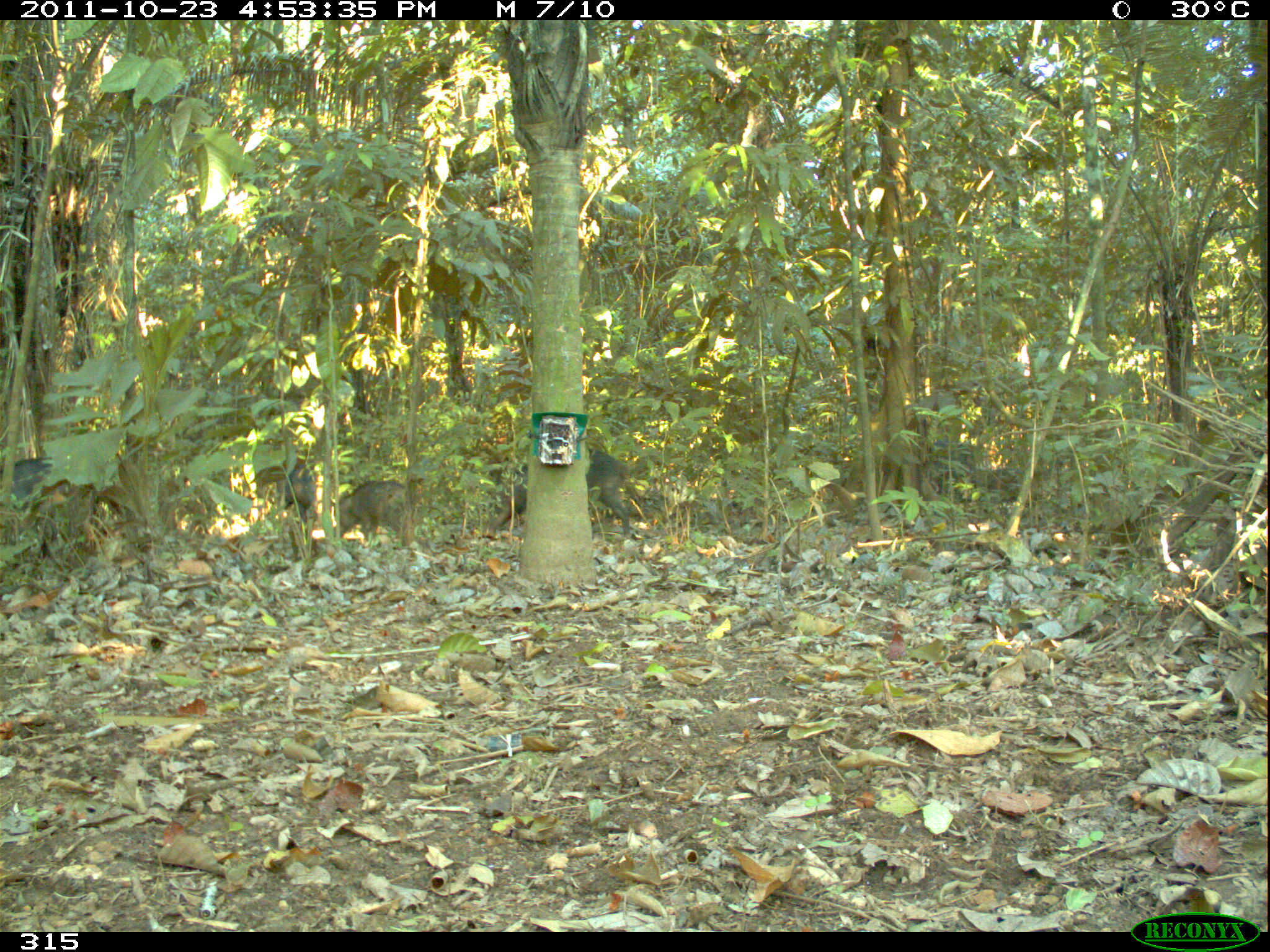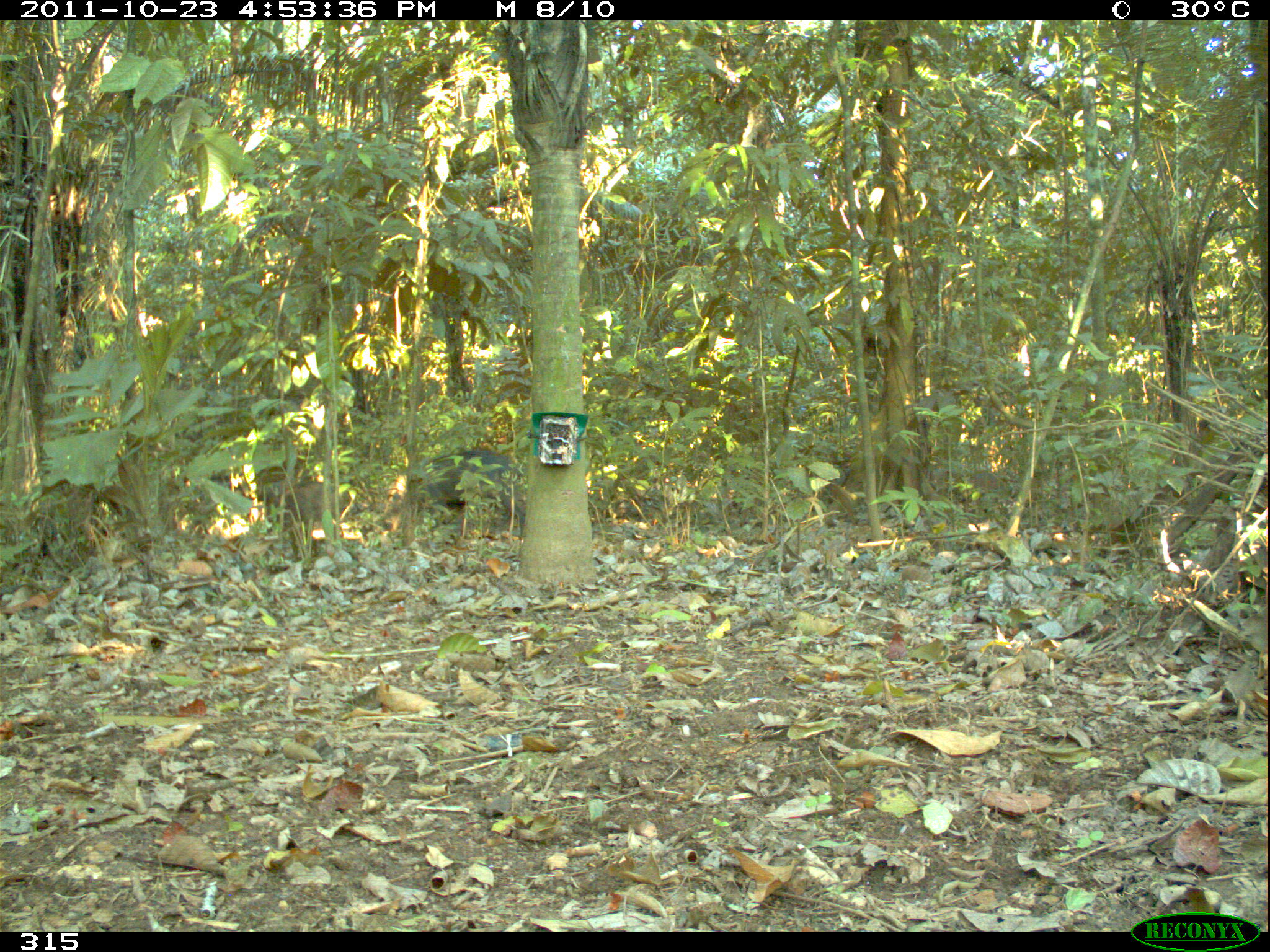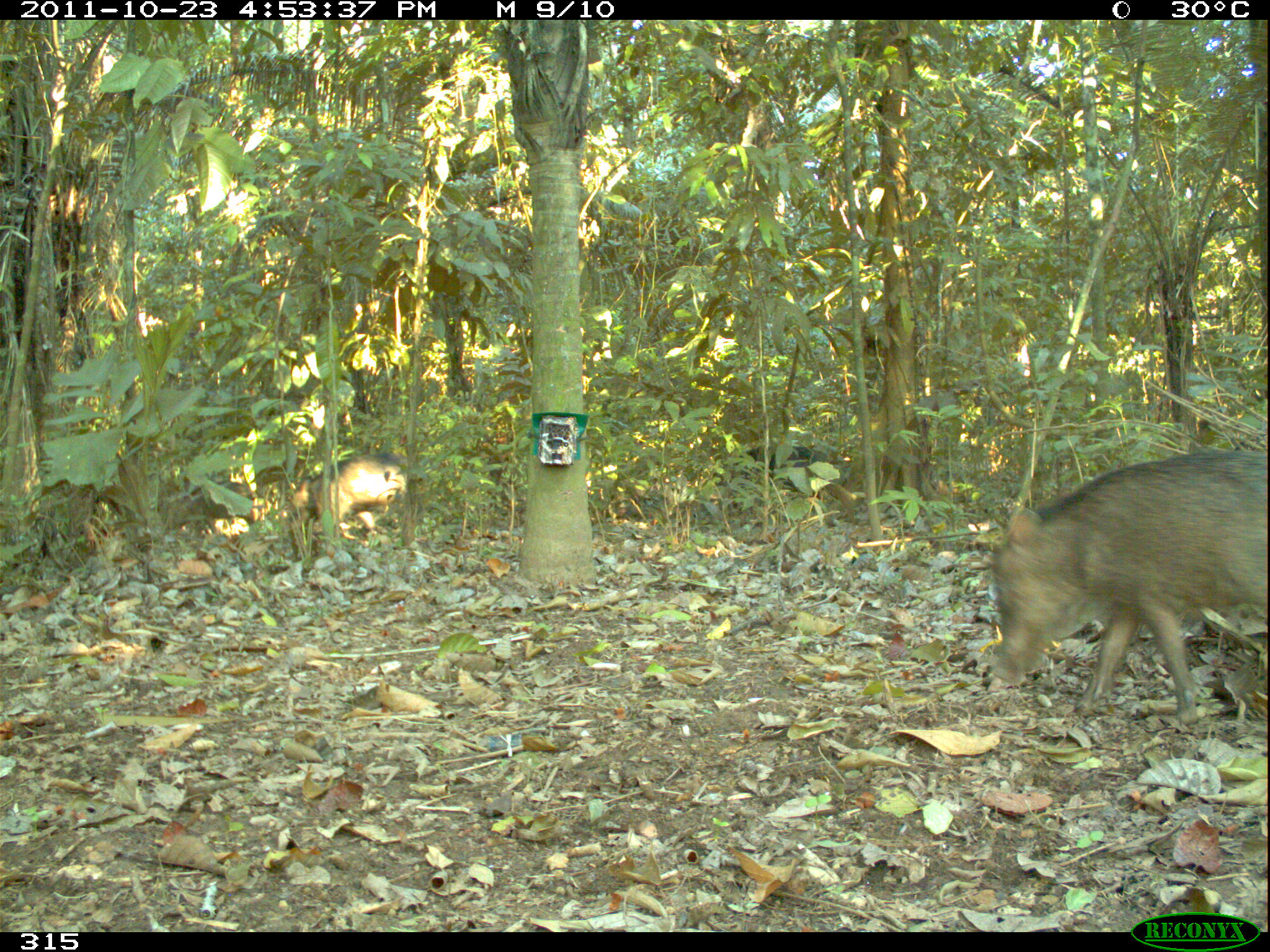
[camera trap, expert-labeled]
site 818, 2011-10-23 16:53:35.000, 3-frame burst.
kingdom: Animalia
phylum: Chordata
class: Mammalia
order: Artiodactyla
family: Tayassuidae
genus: Tayassu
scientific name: Tayassu pecari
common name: white-lipped peccary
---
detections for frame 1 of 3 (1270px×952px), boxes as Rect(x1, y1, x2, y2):
tayassu pecari: Rect(487, 447, 643, 537); Rect(331, 480, 416, 549); Rect(274, 465, 328, 557); Rect(0, 458, 70, 518)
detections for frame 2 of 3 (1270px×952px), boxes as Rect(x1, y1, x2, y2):
tayassu pecari: Rect(382, 450, 527, 537); Rect(273, 482, 371, 554); Rect(182, 475, 248, 521)